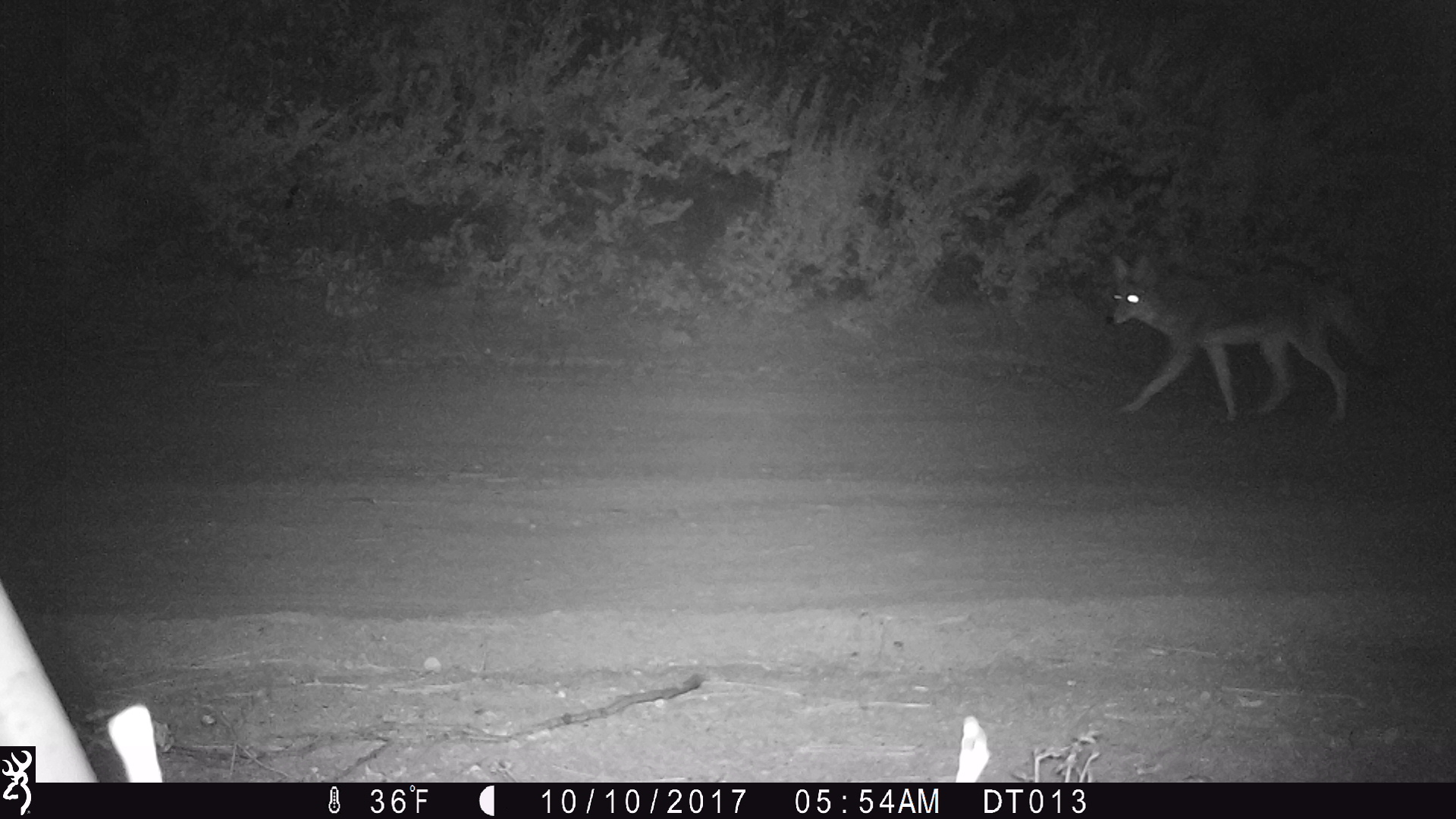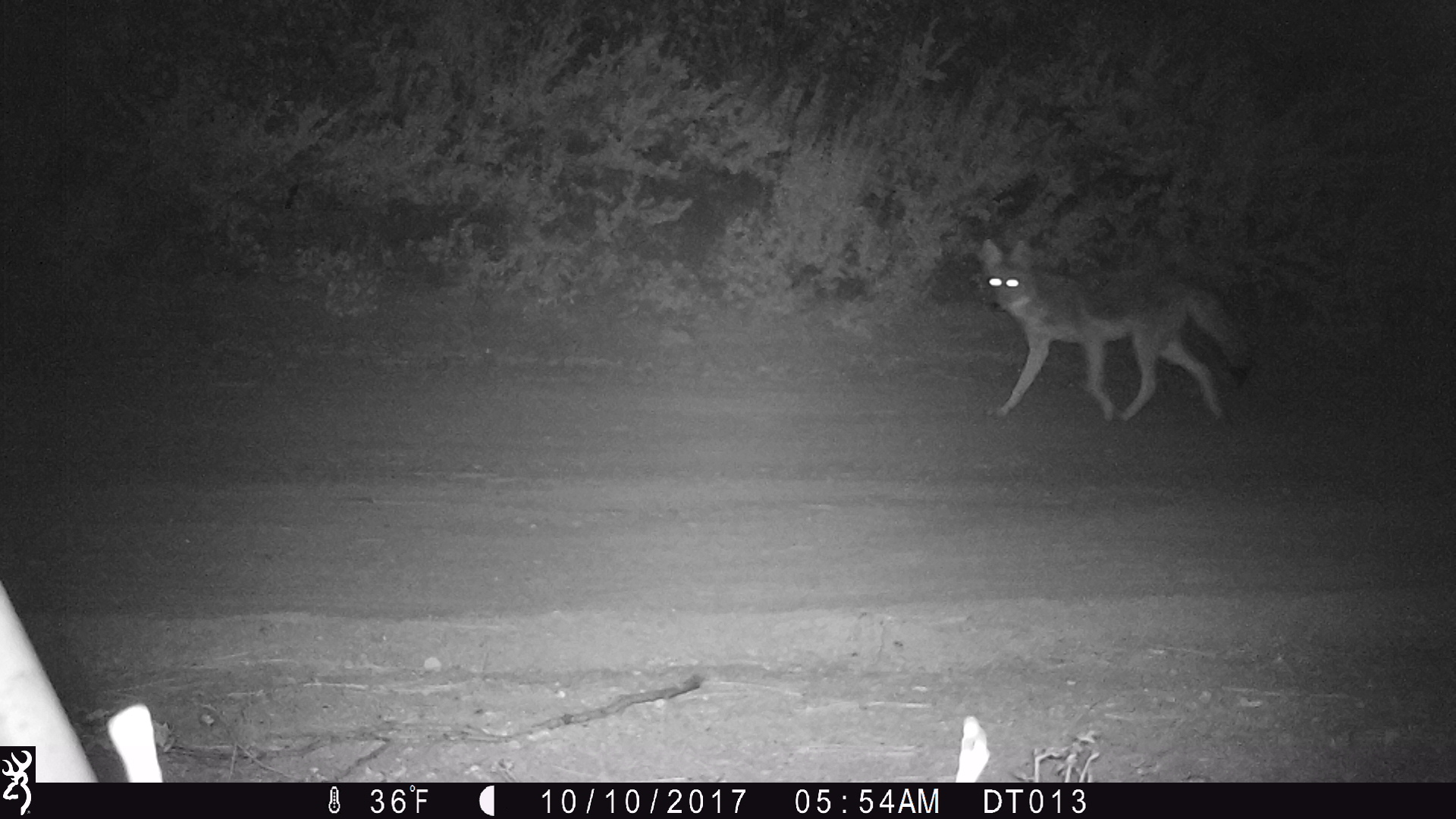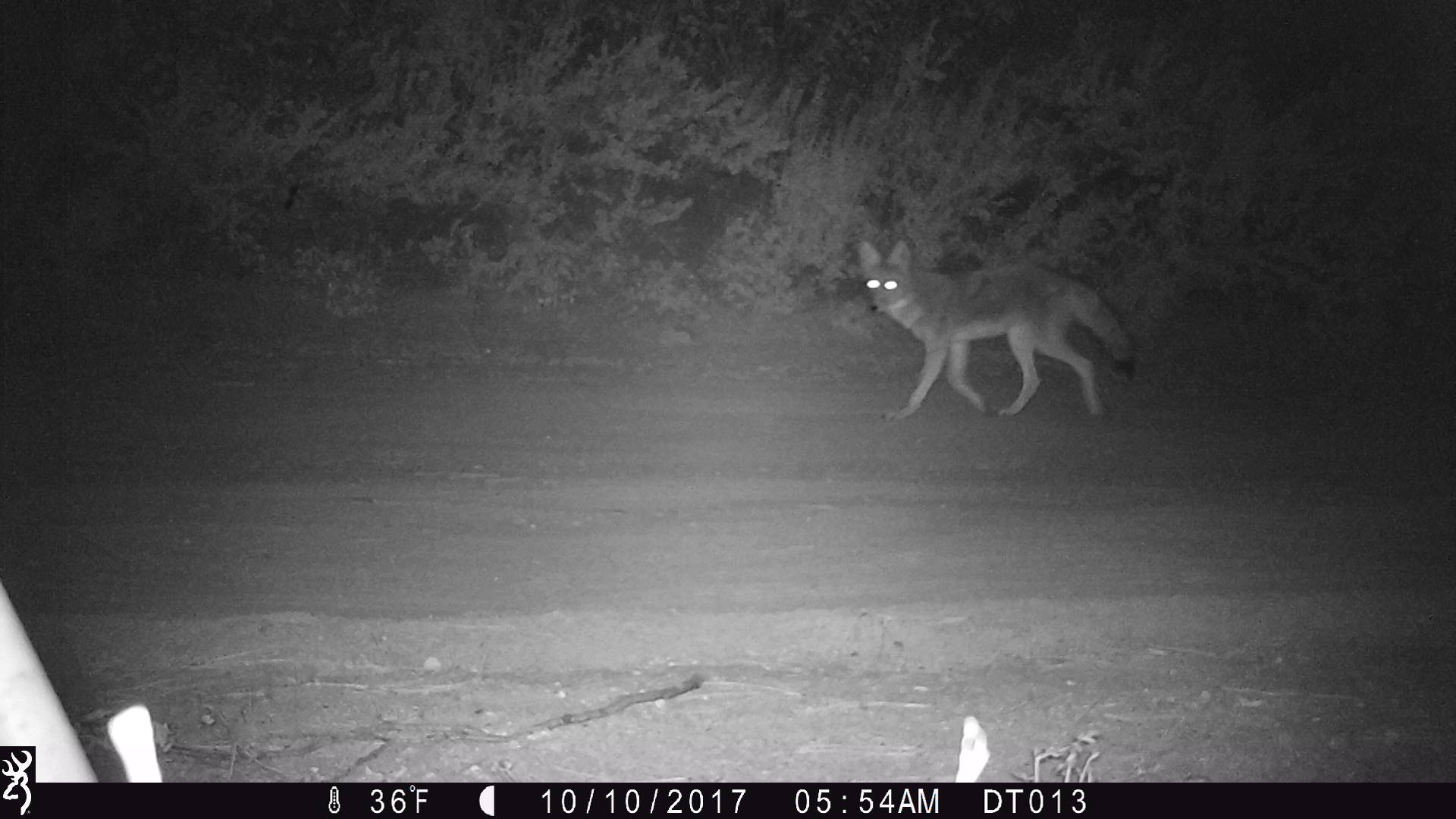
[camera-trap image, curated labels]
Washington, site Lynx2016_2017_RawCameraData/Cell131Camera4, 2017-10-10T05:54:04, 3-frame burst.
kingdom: Animalia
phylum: Chordata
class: Mammalia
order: Carnivora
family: Canidae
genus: Canis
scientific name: Canis latrans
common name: coyote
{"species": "Canis latrans (coyote)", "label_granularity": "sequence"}